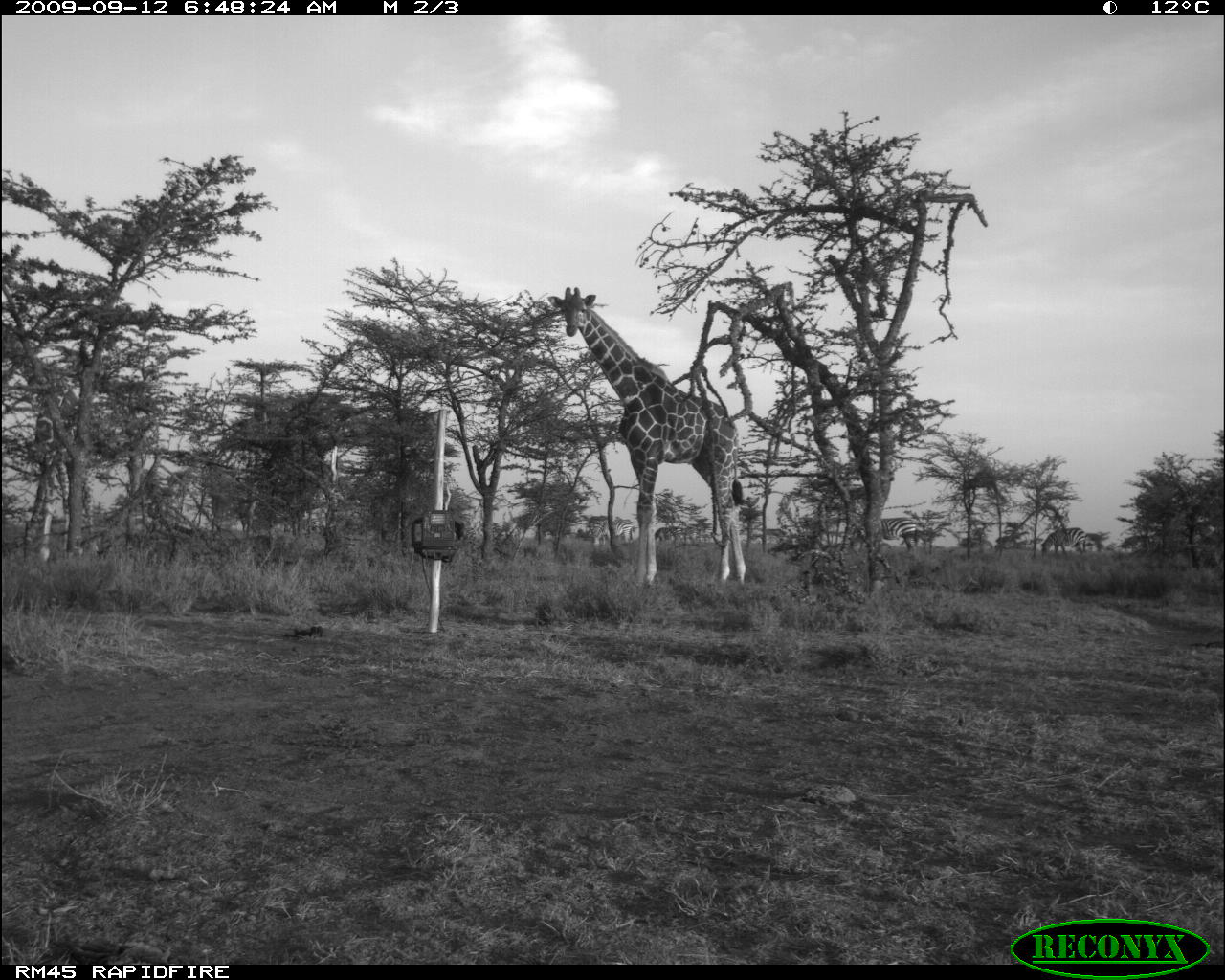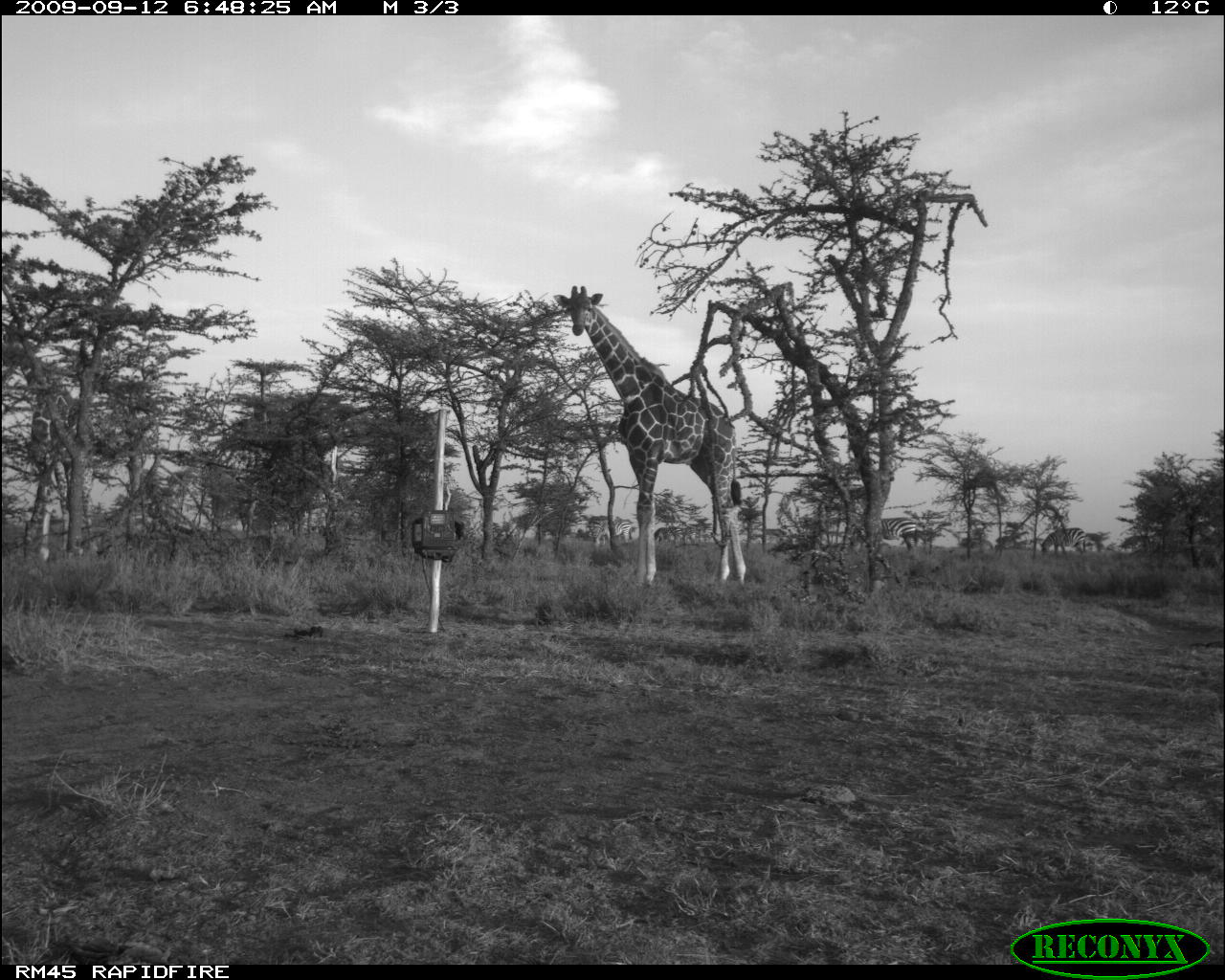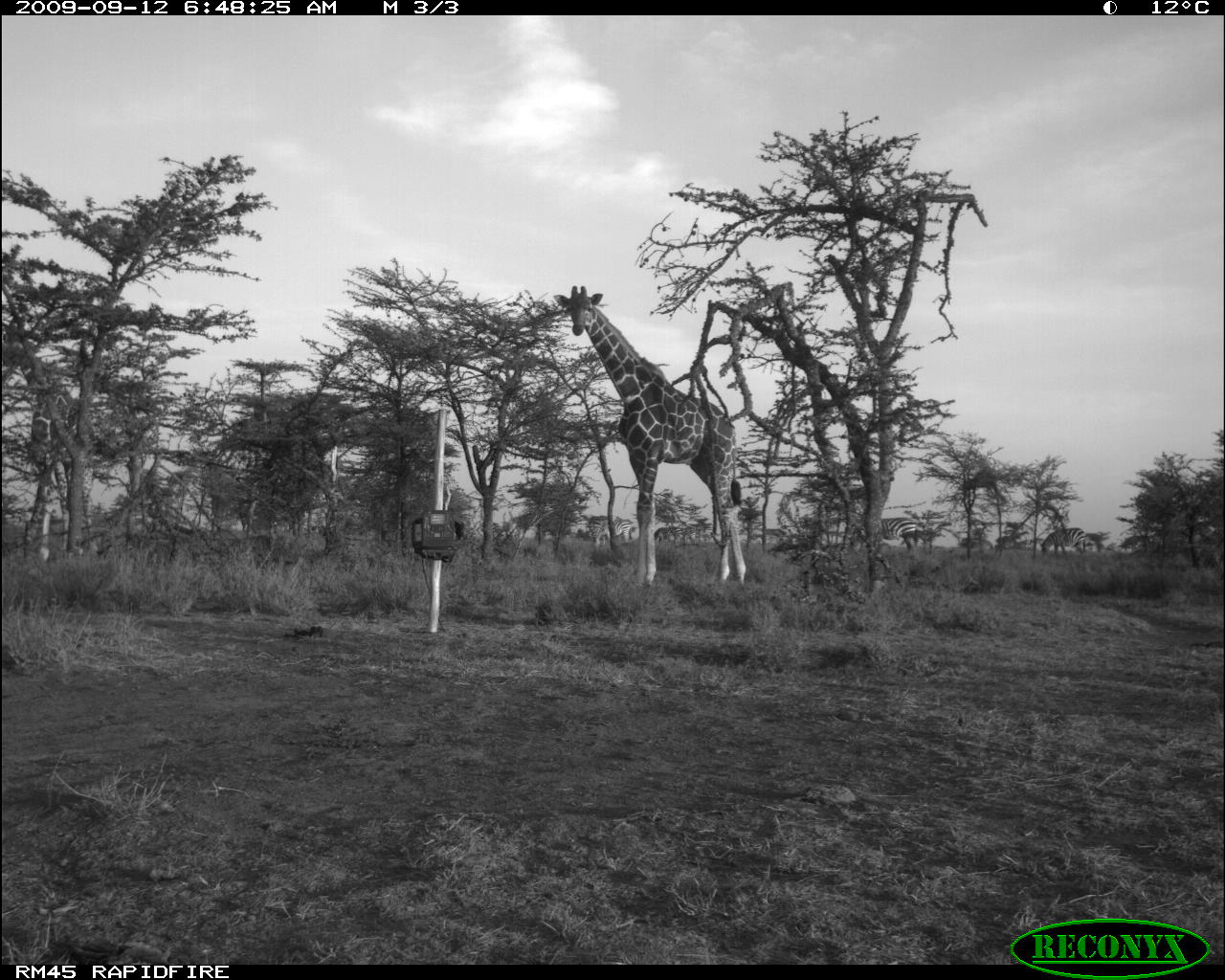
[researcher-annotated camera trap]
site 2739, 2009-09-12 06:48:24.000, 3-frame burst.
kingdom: Animalia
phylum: Chordata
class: Mammalia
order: Perissodactyla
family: Equidae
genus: Equus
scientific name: Equus quagga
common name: plains zebra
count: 2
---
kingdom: Animalia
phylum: Chordata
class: Mammalia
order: Artiodactyla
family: Giraffidae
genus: Giraffa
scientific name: Giraffa camelopardalis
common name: giraffe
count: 2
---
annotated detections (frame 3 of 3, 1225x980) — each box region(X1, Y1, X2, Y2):
equus quagga: region(552, 285, 747, 584); region(587, 515, 635, 546); region(1039, 527, 1086, 554); region(881, 518, 918, 551)